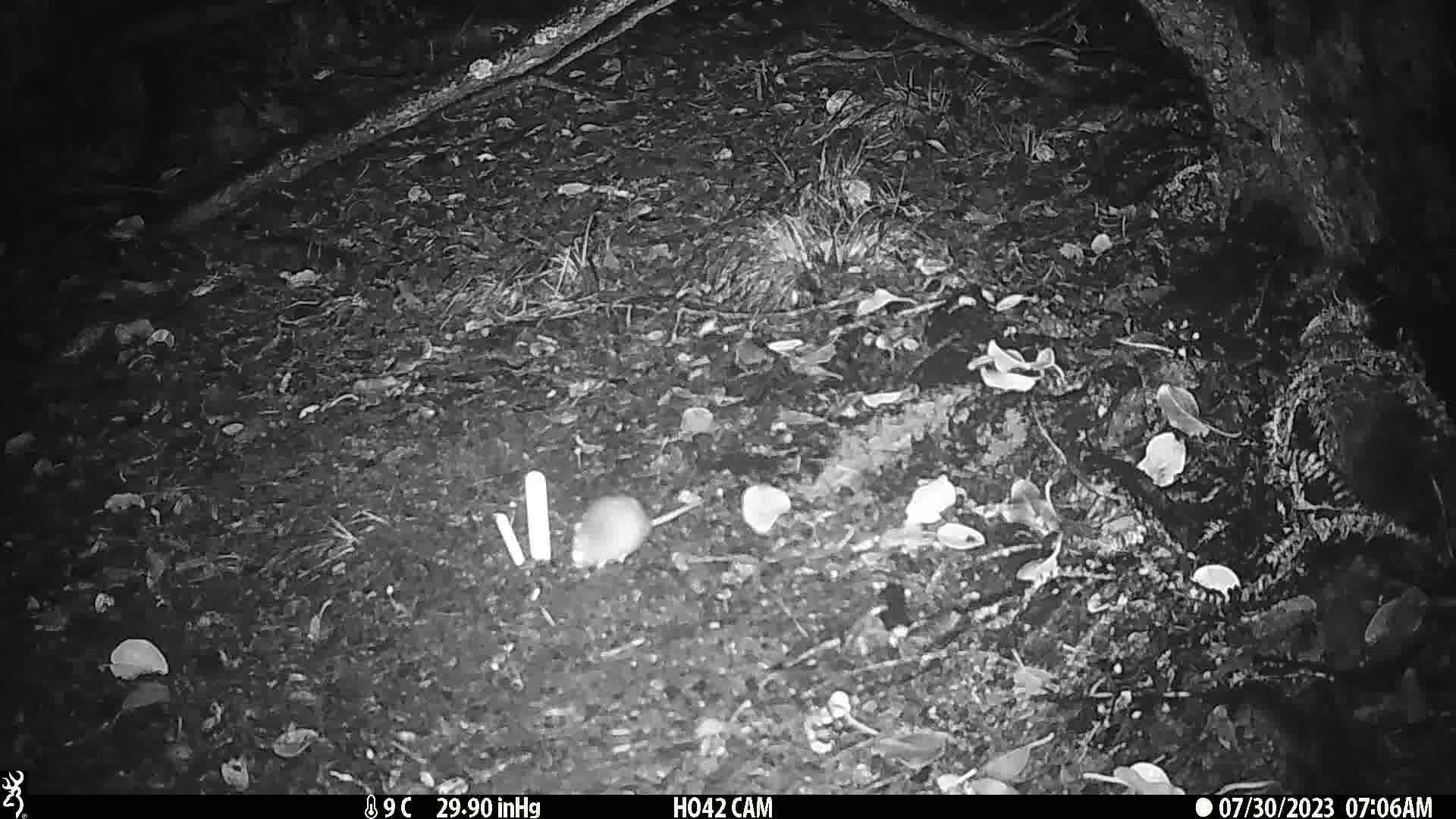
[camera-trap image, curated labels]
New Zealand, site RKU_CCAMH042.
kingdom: Animalia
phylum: Chordata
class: Mammalia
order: Rodentia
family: Muridae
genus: Rattus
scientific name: Rattus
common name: rat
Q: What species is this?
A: Rat (Rattus).